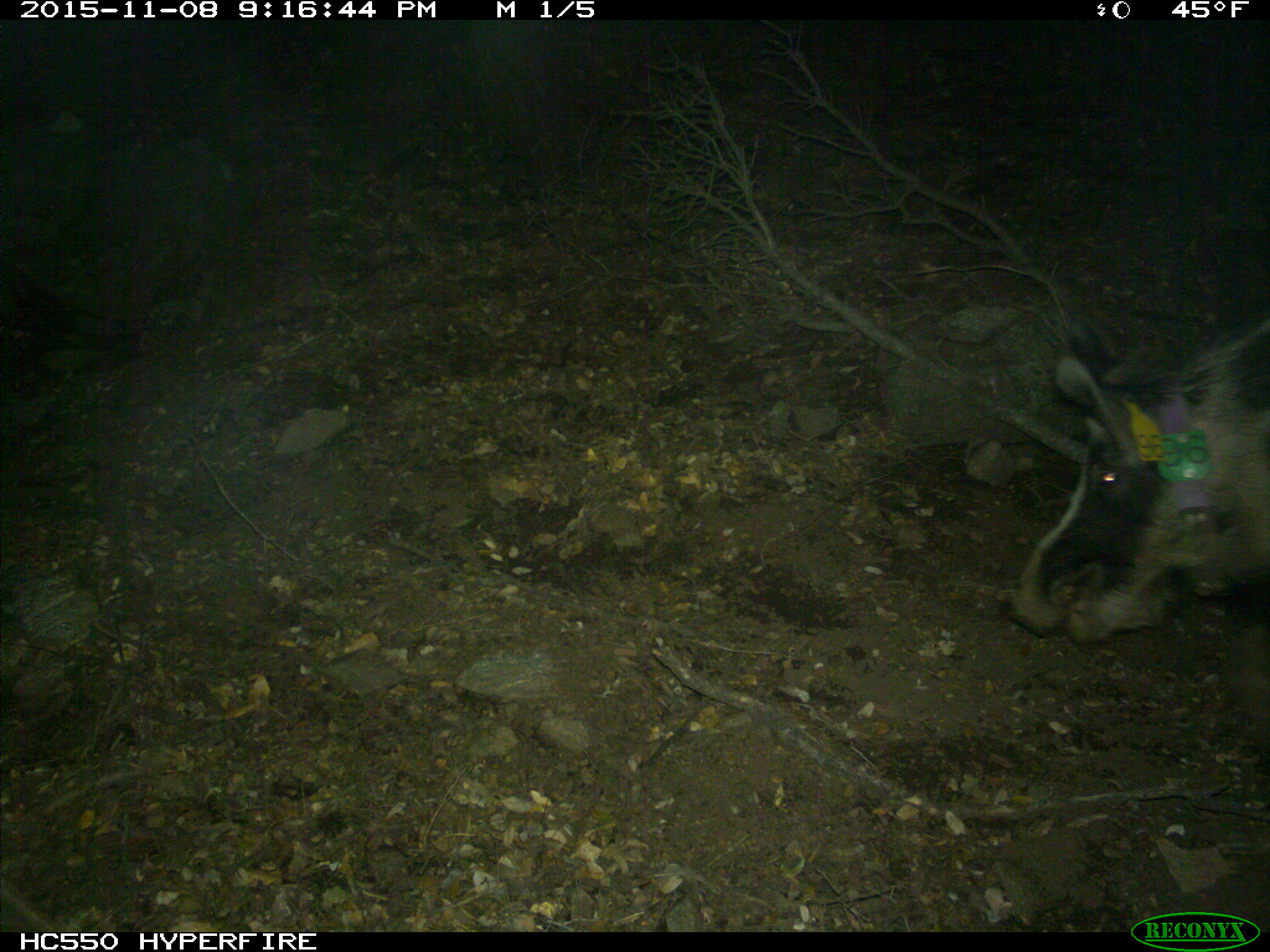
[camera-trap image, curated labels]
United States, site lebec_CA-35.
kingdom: Animalia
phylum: Chordata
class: Mammalia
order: Artiodactyla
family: Suidae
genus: Sus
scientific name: Sus scrofa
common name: wild boar